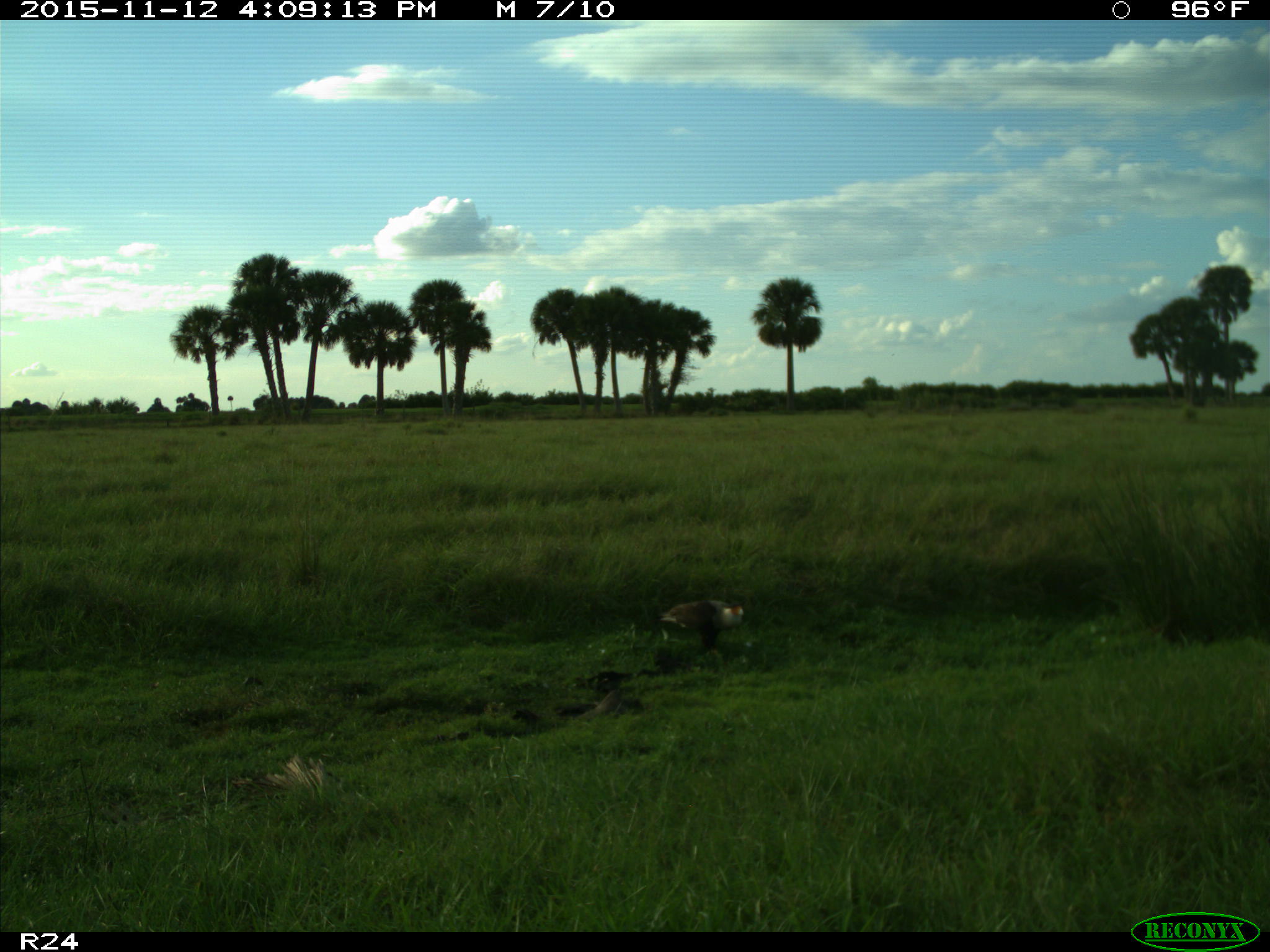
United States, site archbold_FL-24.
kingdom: Animalia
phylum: Chordata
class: Aves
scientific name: Aves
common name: birds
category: unidentified bird